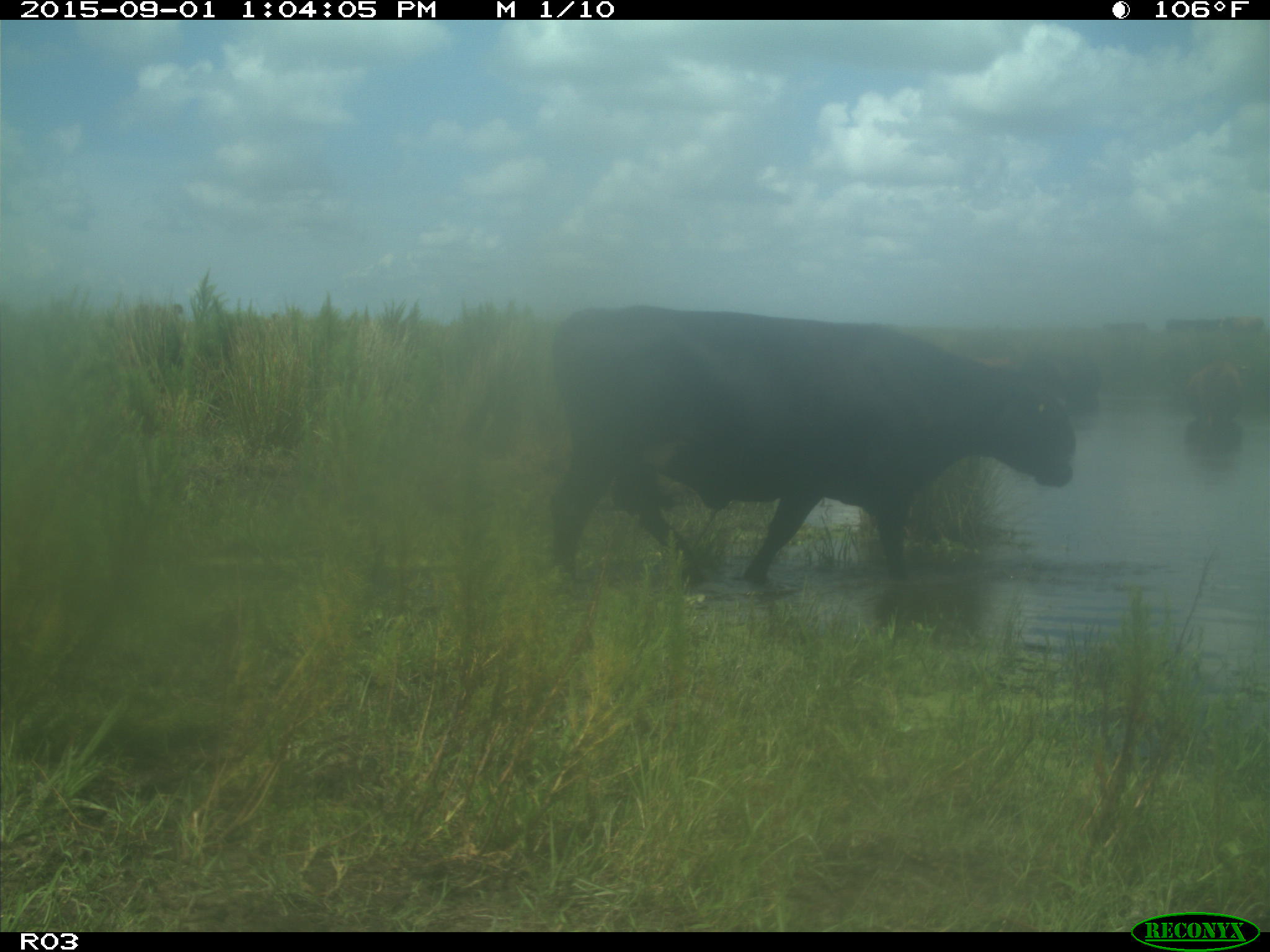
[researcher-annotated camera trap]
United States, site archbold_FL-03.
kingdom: Animalia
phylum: Chordata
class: Mammalia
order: Artiodactyla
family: Bovidae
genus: Bos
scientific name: Bos taurus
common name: domestic cow